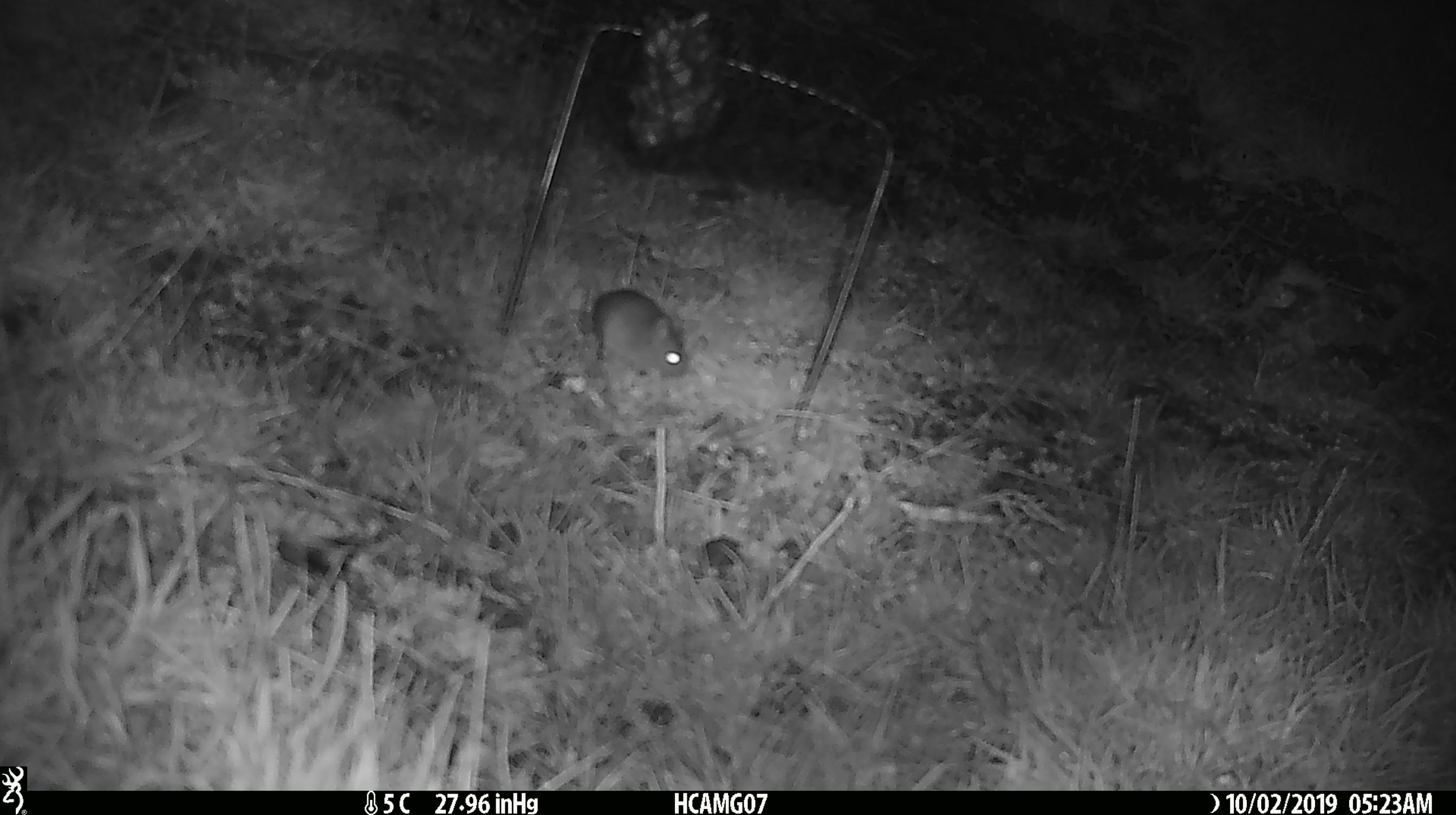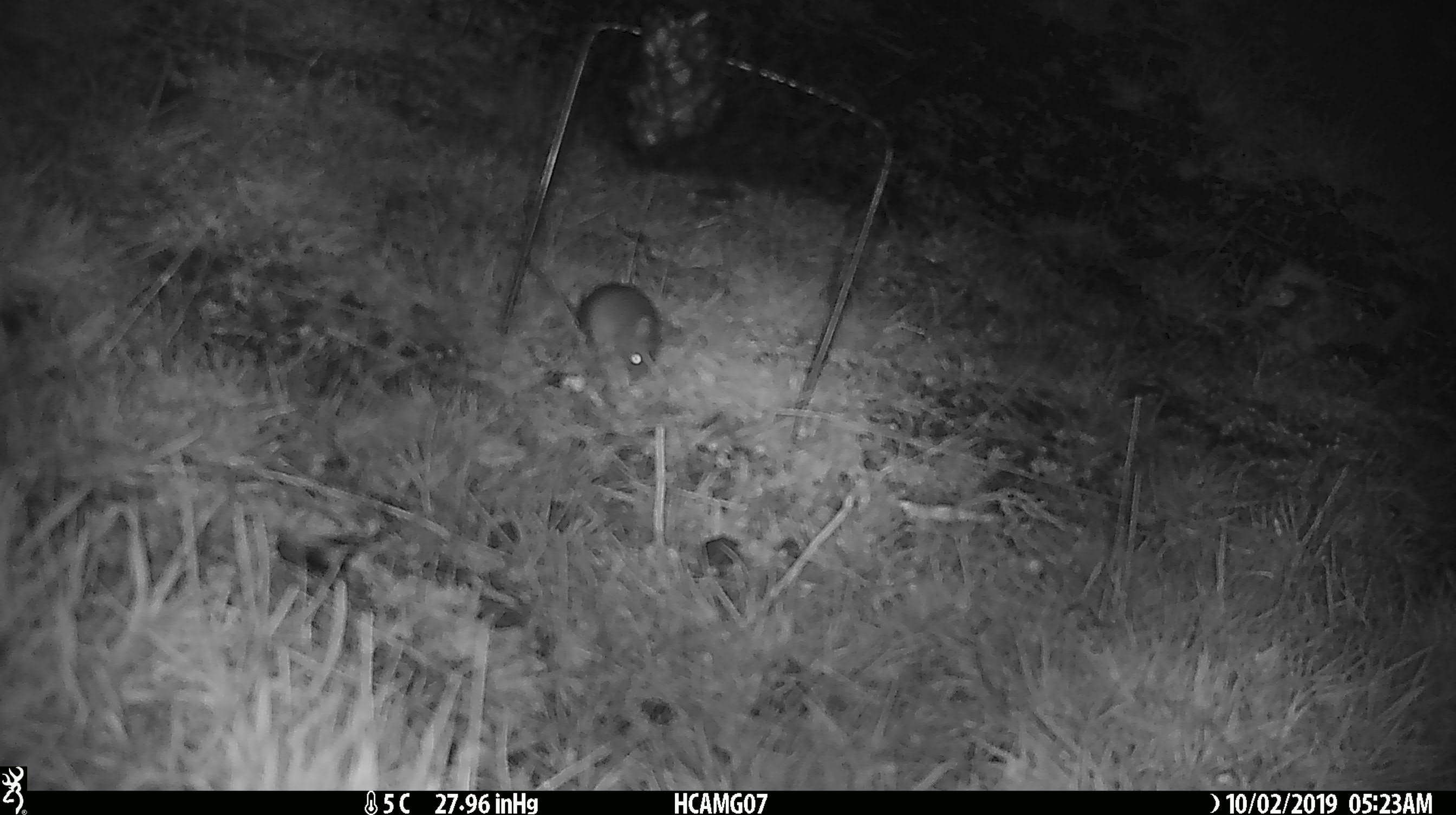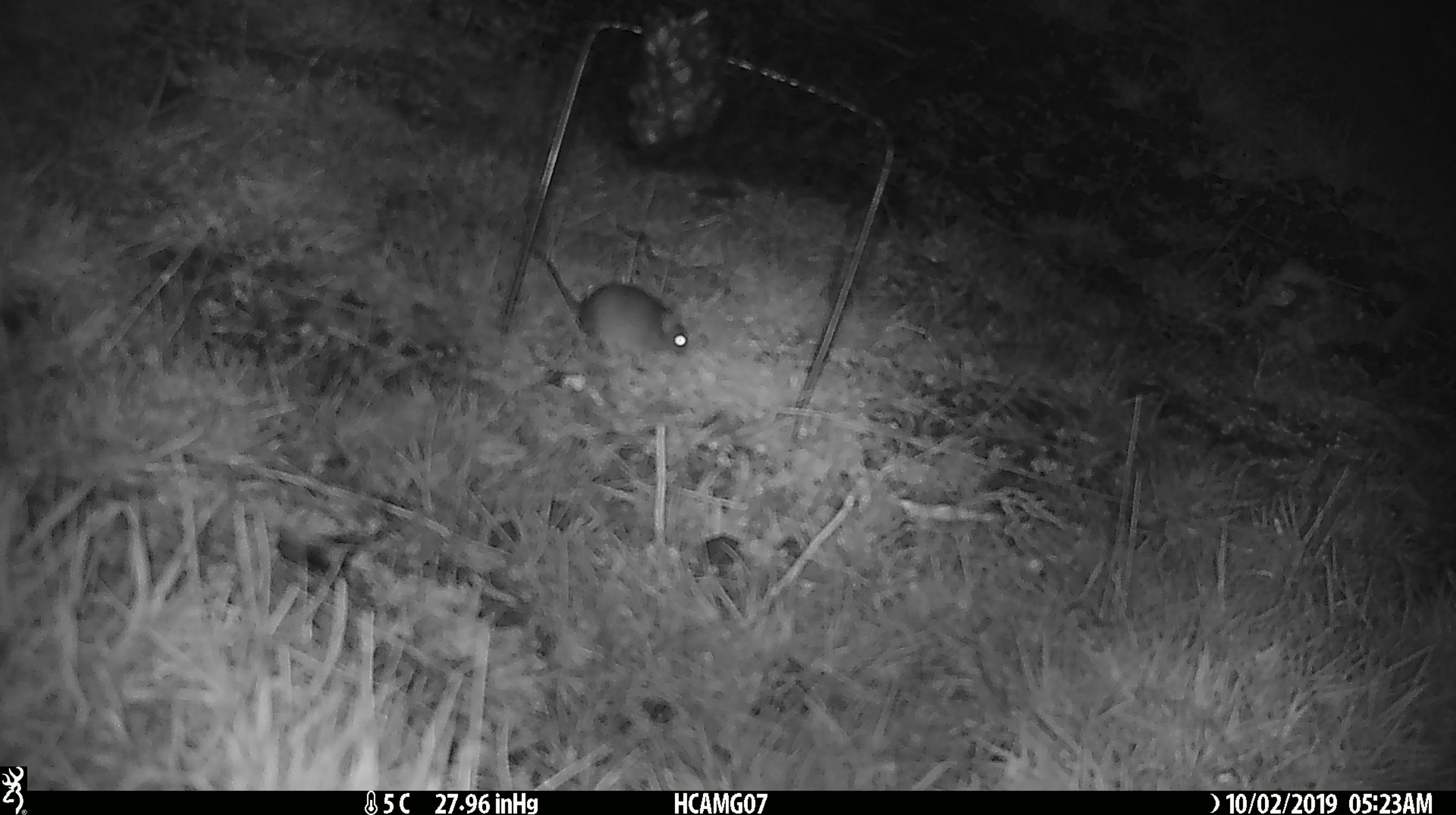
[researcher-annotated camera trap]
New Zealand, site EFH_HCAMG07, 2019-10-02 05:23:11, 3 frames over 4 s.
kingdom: Animalia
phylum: Chordata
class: Mammalia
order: Rodentia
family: Muridae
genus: Mus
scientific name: Mus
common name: mouse